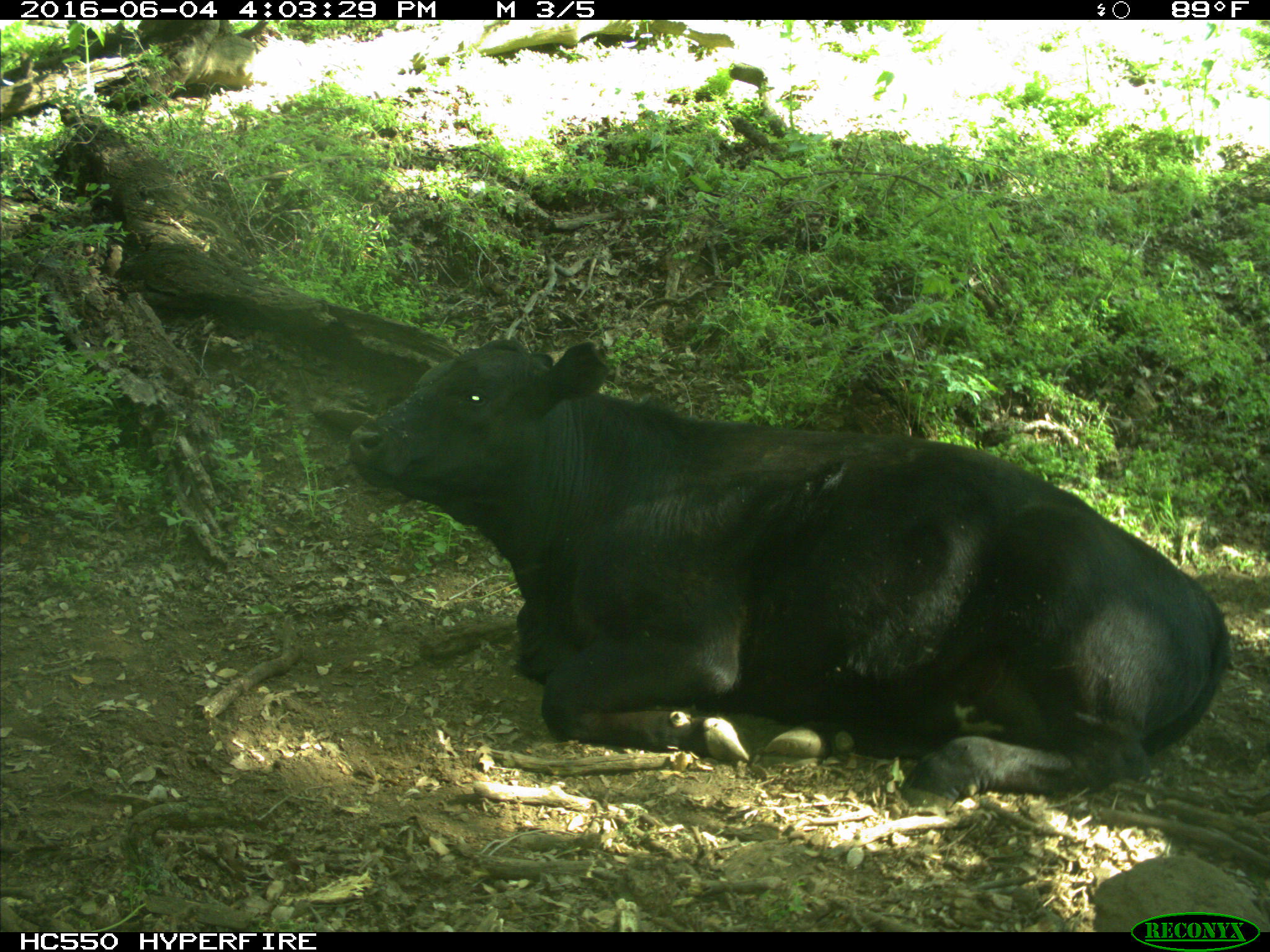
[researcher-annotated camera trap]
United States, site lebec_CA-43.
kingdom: Animalia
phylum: Chordata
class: Mammalia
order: Artiodactyla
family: Bovidae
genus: Bos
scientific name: Bos taurus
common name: domestic cow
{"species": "Bos taurus (domestic cow)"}